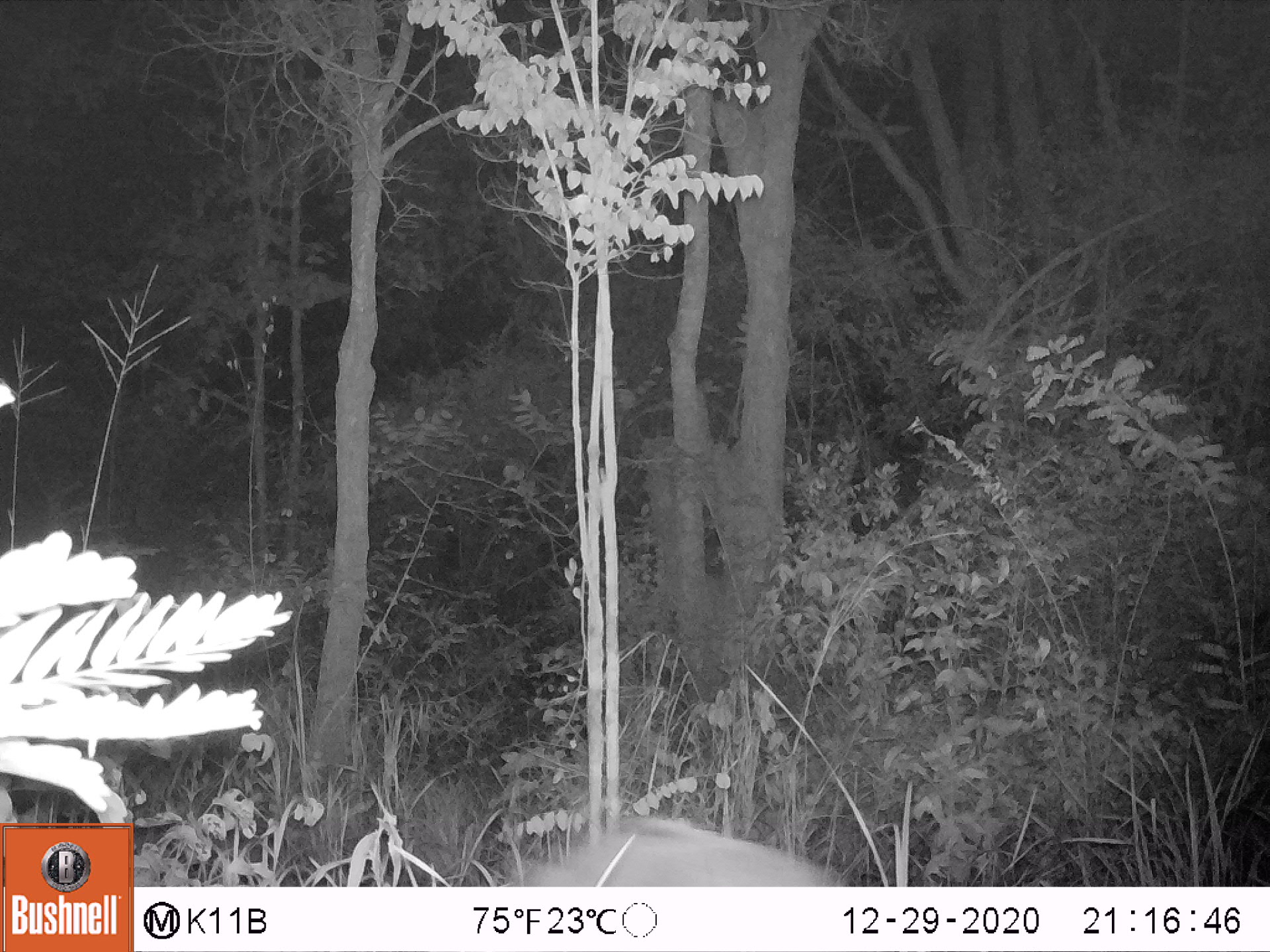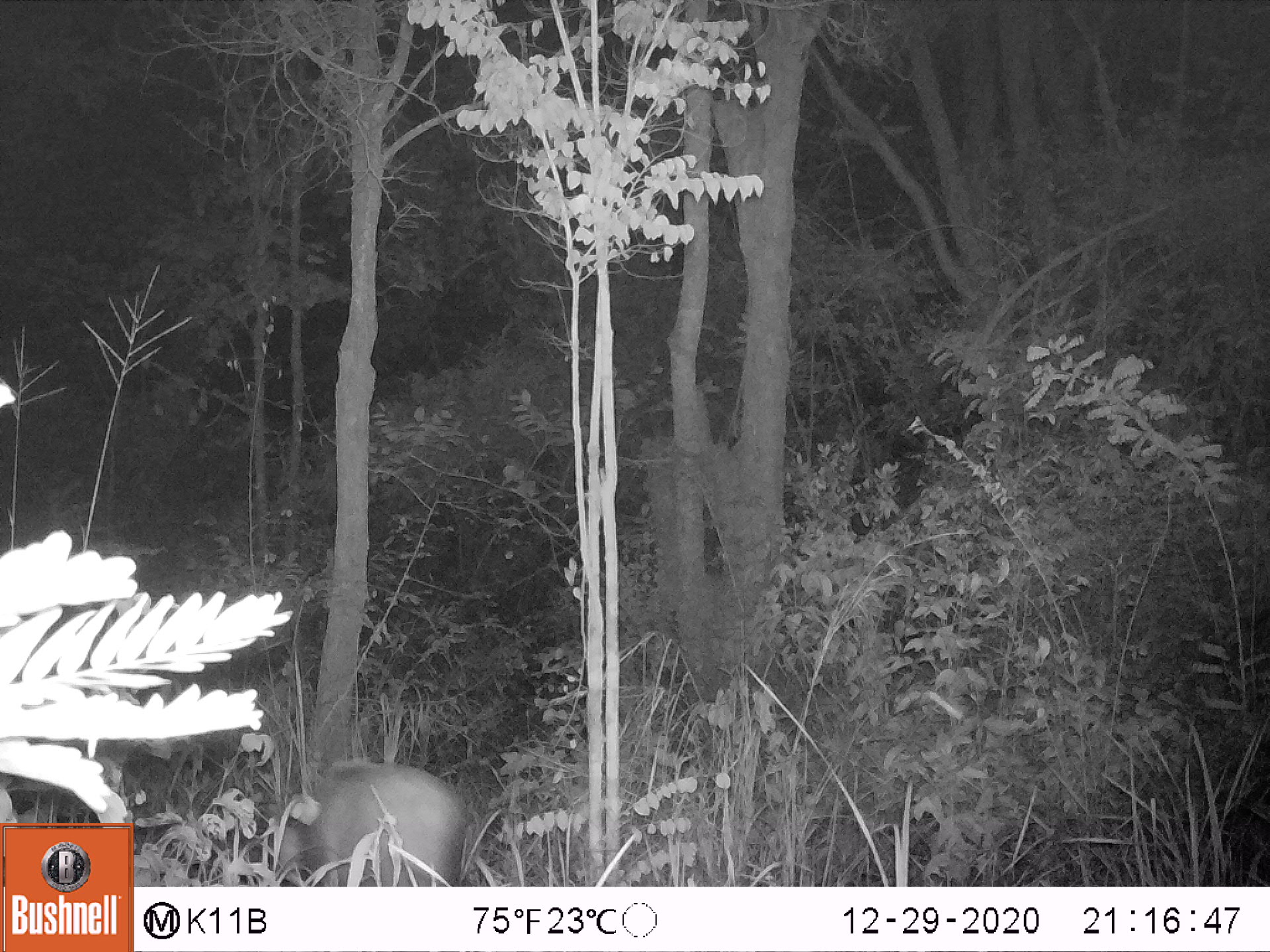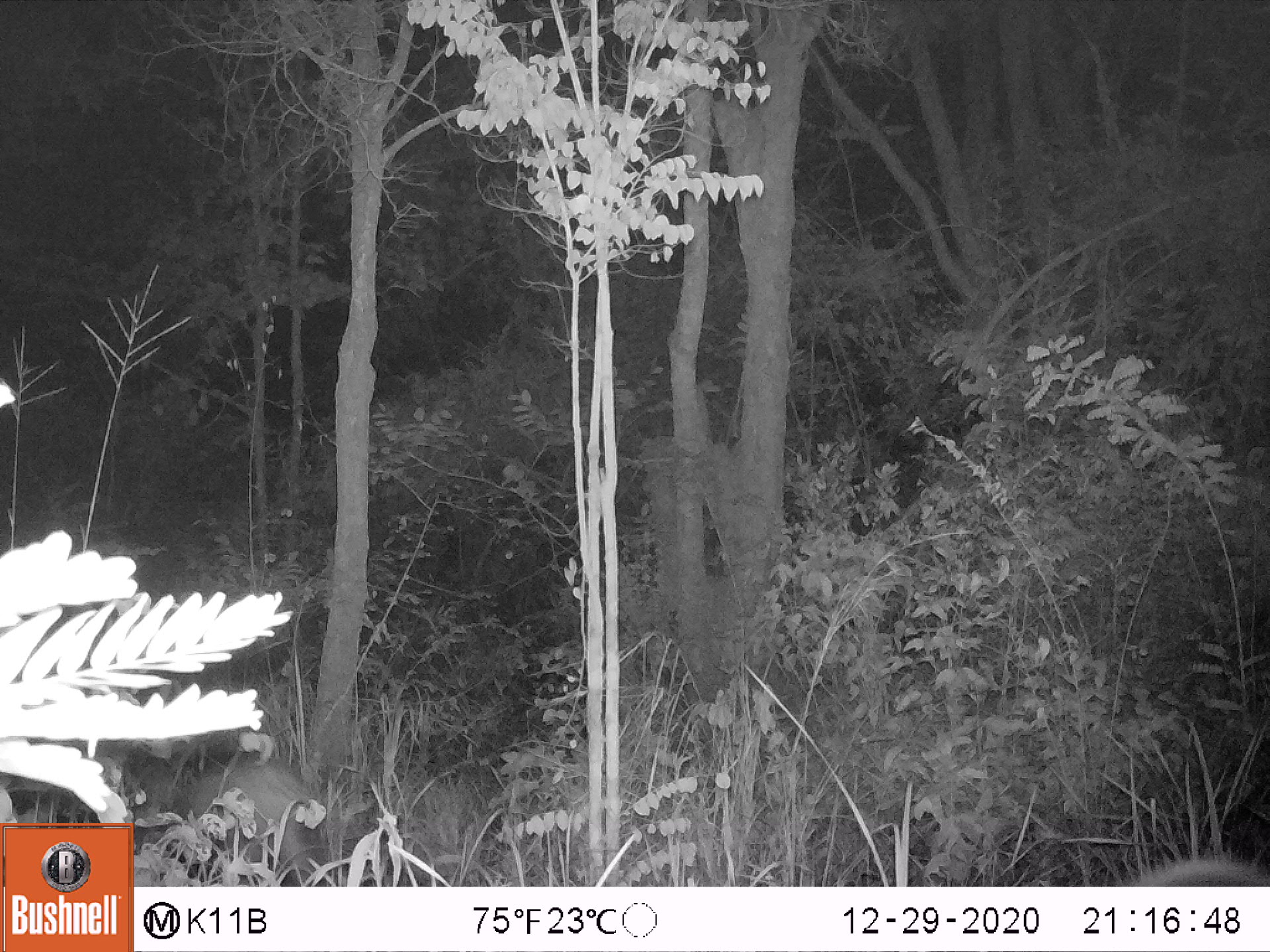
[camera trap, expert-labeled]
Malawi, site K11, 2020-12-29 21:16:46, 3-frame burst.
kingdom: Animalia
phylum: Chordata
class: Mammalia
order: Artiodactyla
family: Suidae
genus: Potamochoerus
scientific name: Potamochoerus larvatus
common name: bushpig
Bushpig (Potamochoerus larvatus), count 1.